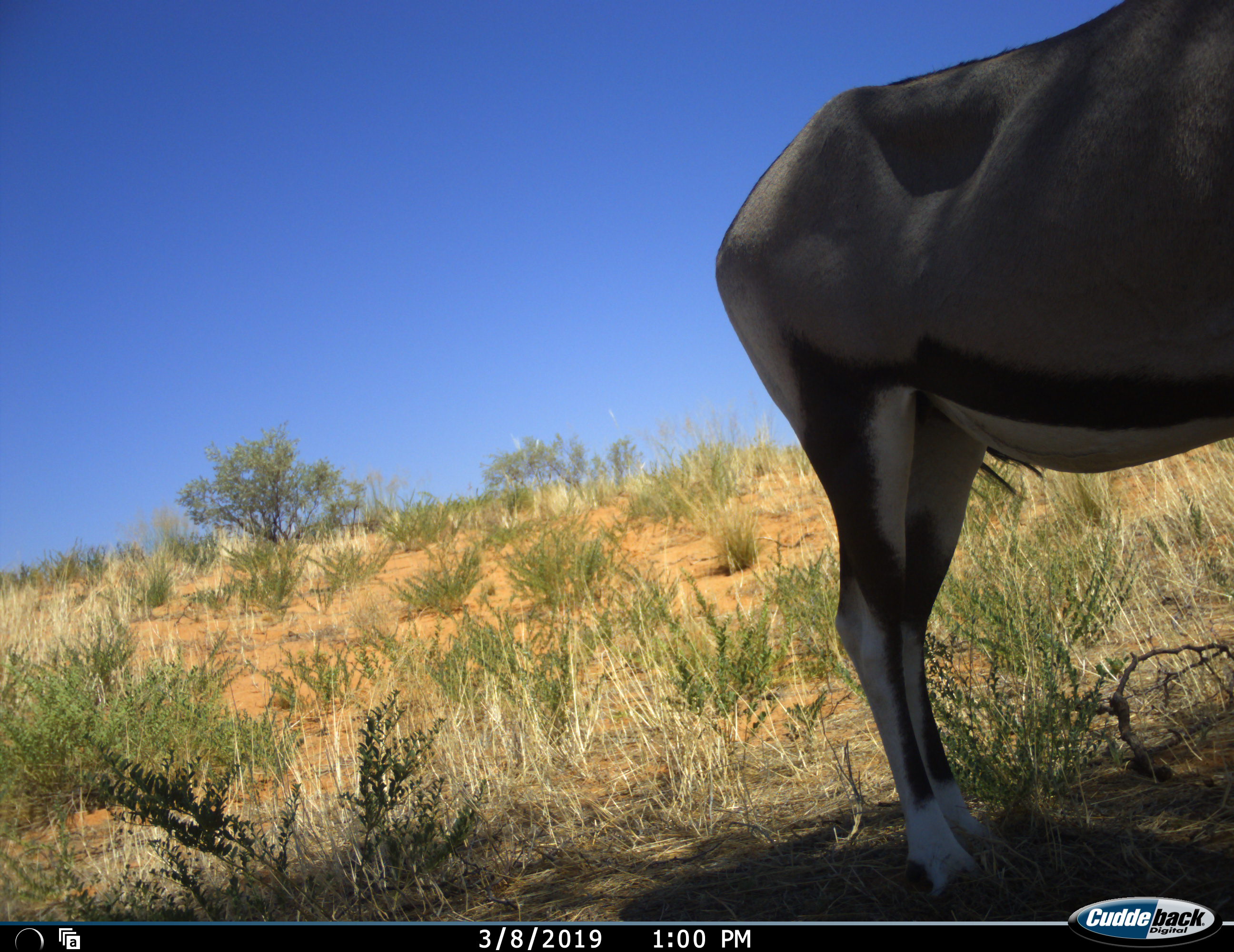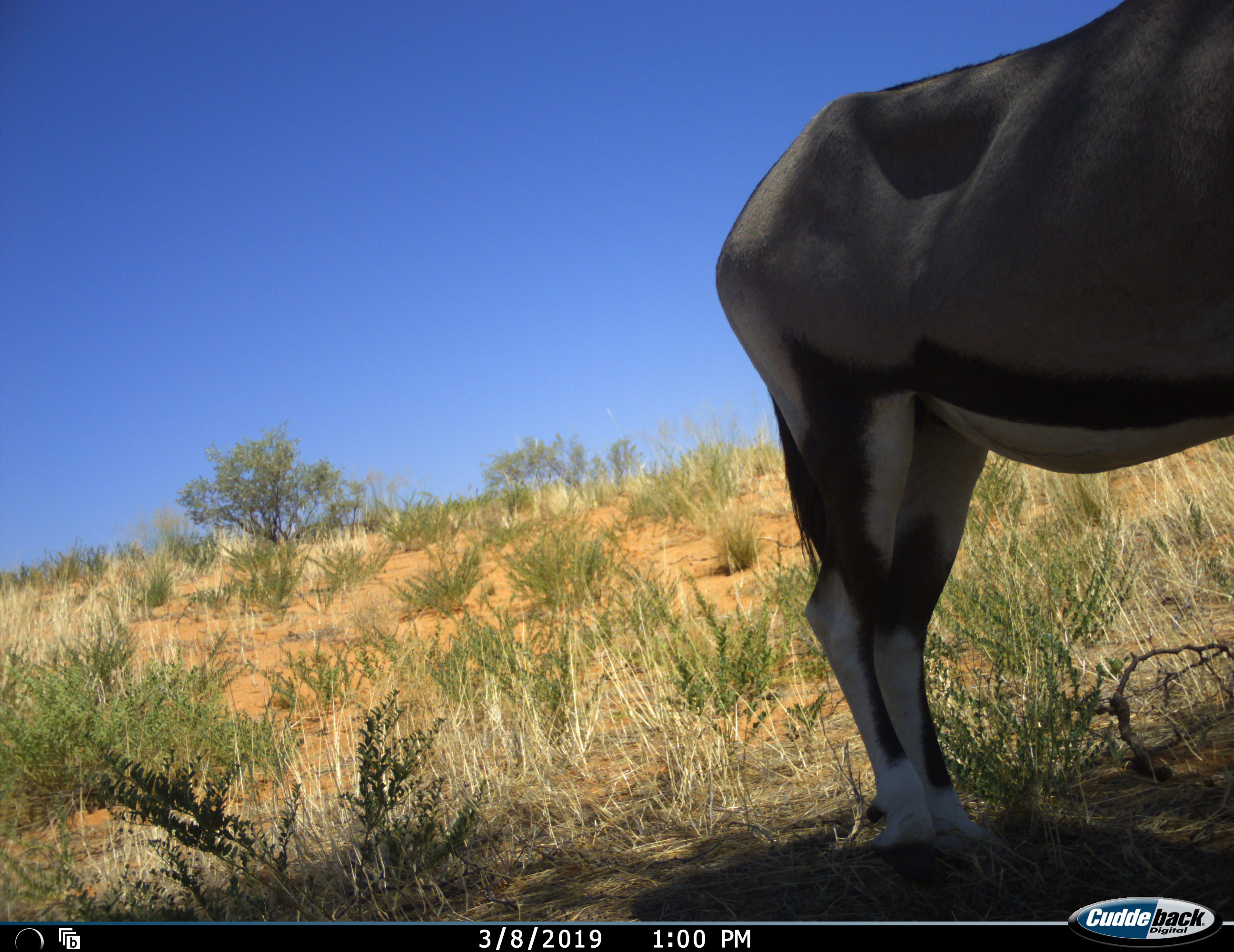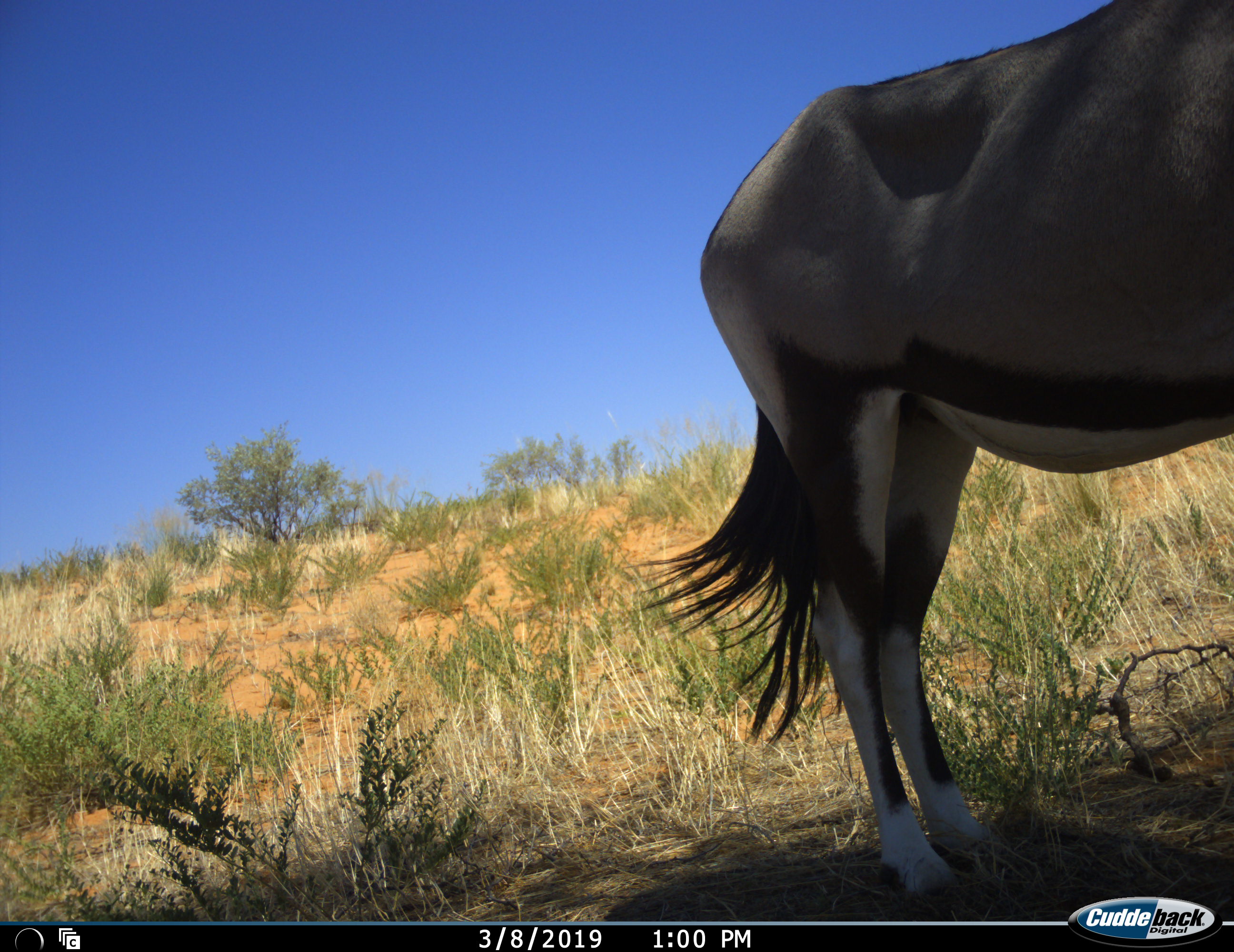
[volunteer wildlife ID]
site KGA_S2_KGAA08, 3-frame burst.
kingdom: Animalia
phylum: Chordata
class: Mammalia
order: Artiodactyla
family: Bovidae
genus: Oryx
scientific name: Oryx gazella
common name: gemsbok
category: oryx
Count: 1.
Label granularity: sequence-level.